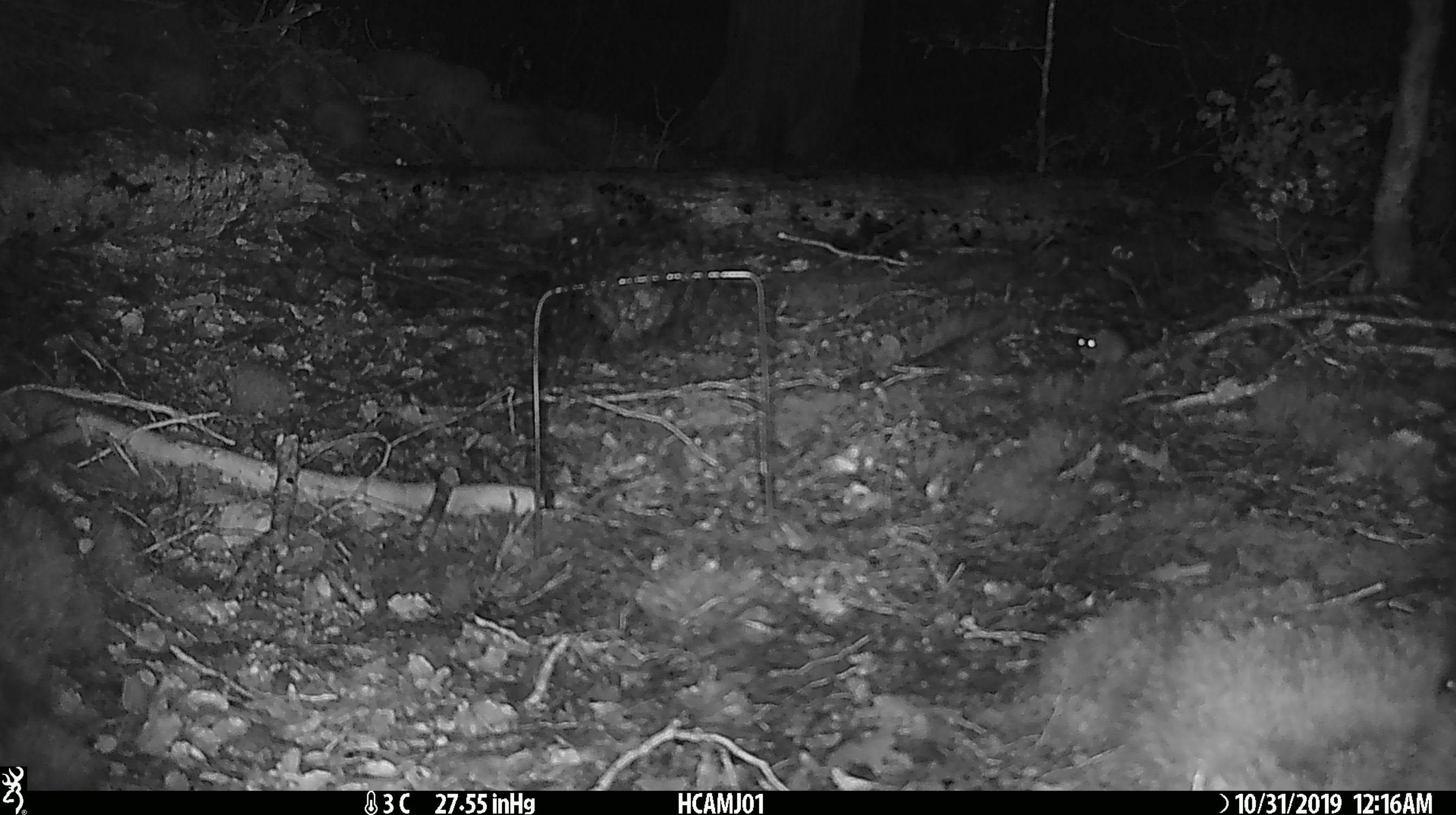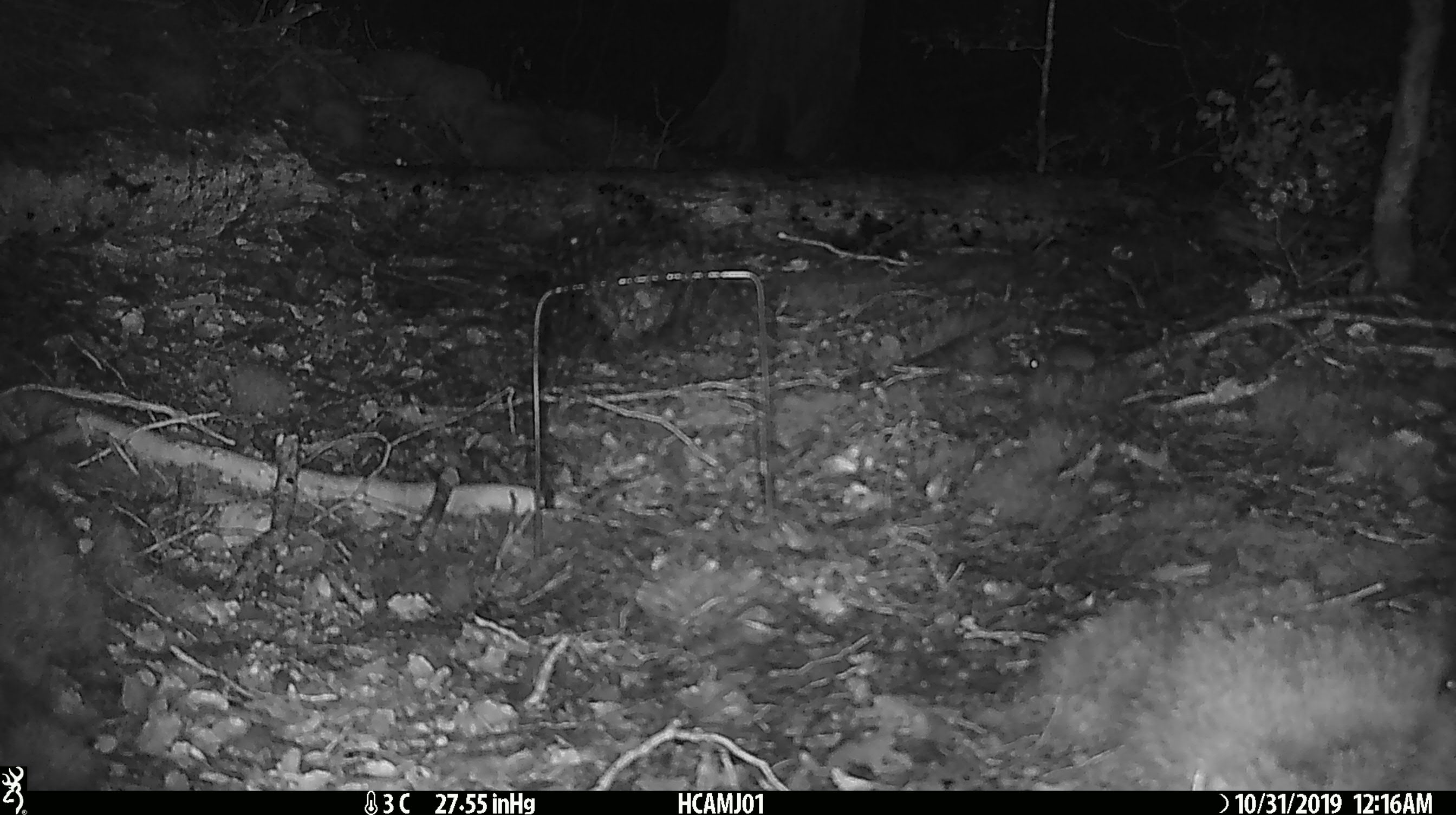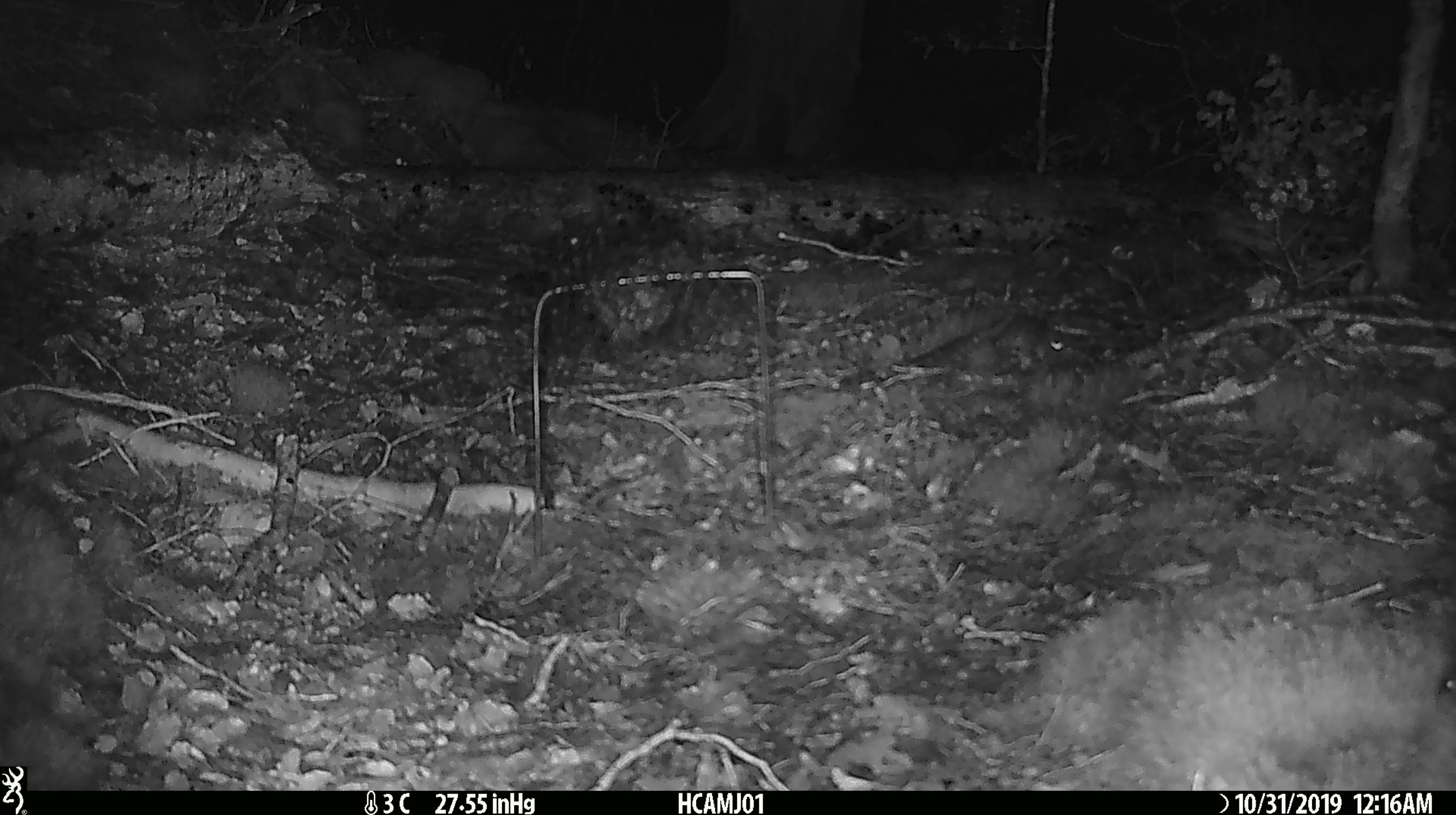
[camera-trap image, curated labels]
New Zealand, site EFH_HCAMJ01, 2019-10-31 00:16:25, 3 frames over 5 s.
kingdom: Animalia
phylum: Chordata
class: Mammalia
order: Rodentia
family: Muridae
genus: Mus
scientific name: Mus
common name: mouse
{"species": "mouse (Mus)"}